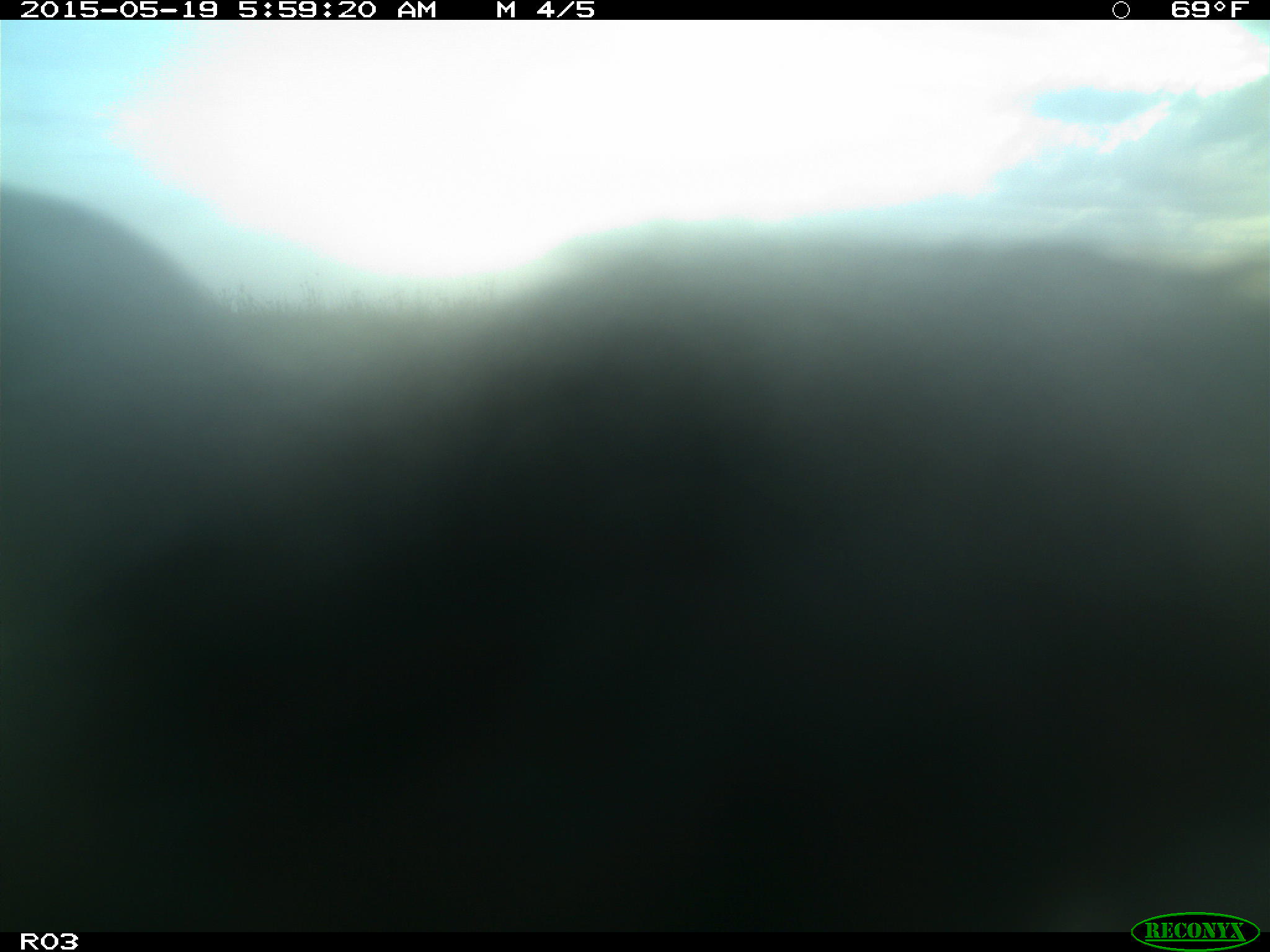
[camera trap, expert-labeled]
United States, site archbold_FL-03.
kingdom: Animalia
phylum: Chordata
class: Mammalia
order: Artiodactyla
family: Bovidae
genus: Bos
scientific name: Bos taurus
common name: domestic cow